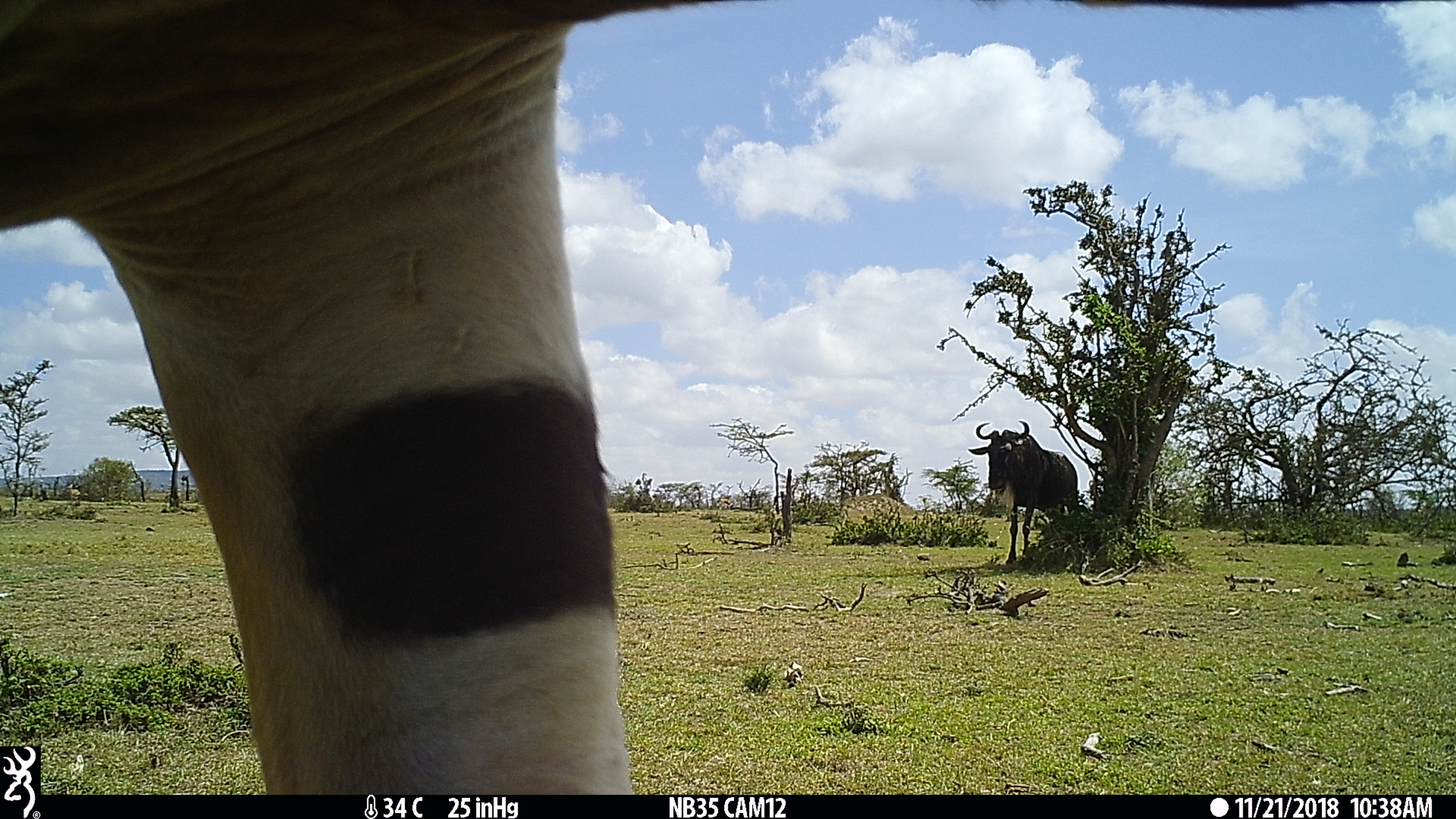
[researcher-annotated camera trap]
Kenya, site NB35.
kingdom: Animalia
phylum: Chordata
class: Mammalia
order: Artiodactyla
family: Bovidae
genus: Tragelaphus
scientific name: Tragelaphus oryx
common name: eland